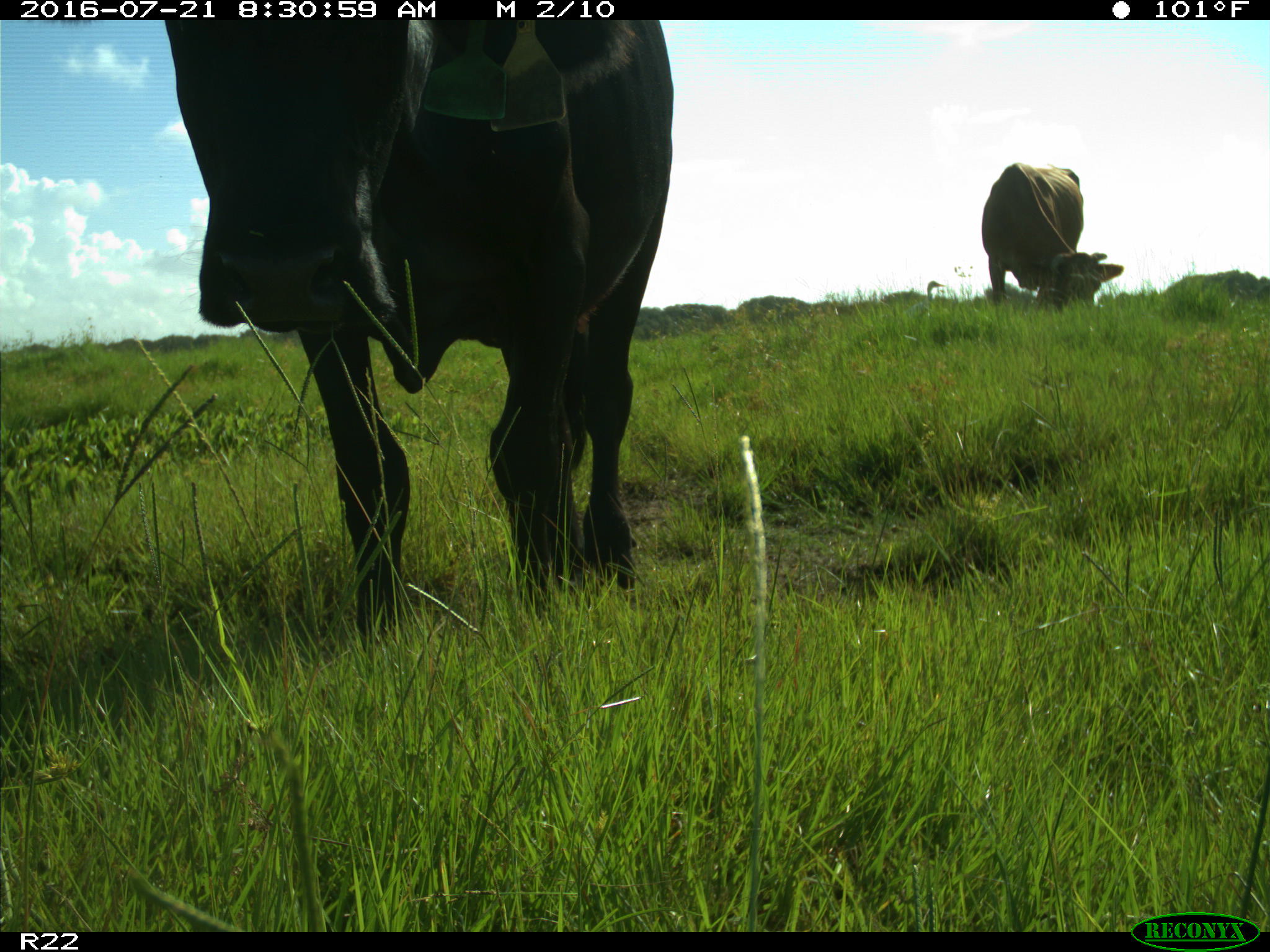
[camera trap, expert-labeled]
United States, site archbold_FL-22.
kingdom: Animalia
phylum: Chordata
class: Mammalia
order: Artiodactyla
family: Bovidae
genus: Bos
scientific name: Bos taurus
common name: domestic cow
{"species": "Bos taurus (domestic cow)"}